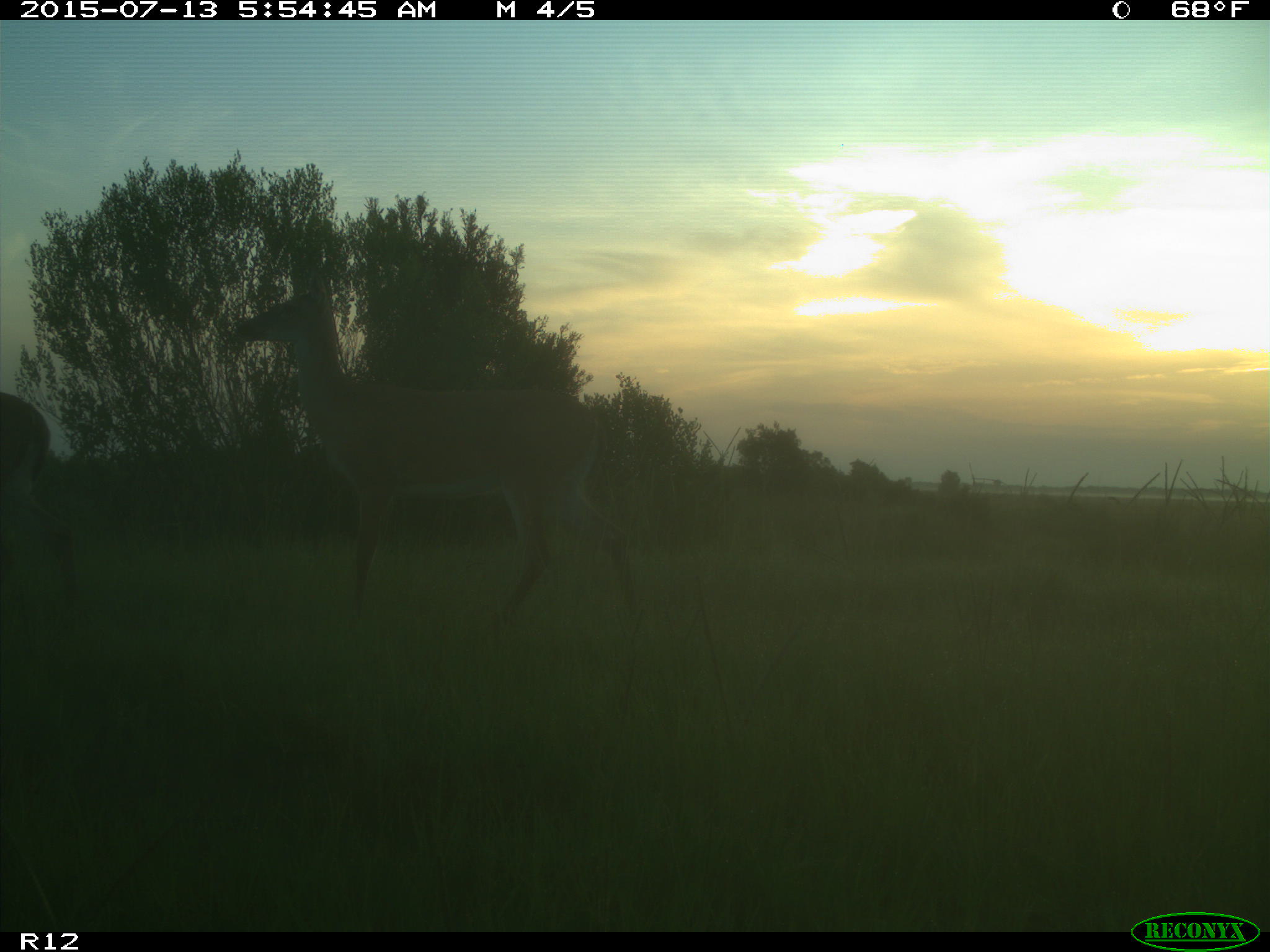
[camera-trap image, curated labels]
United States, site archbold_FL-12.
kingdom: Animalia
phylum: Chordata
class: Mammalia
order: Artiodactyla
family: Cervidae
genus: Odocoileus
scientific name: Odocoileus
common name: deer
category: unidentified deer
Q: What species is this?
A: Unidentified deer (deer) (Odocoileus).